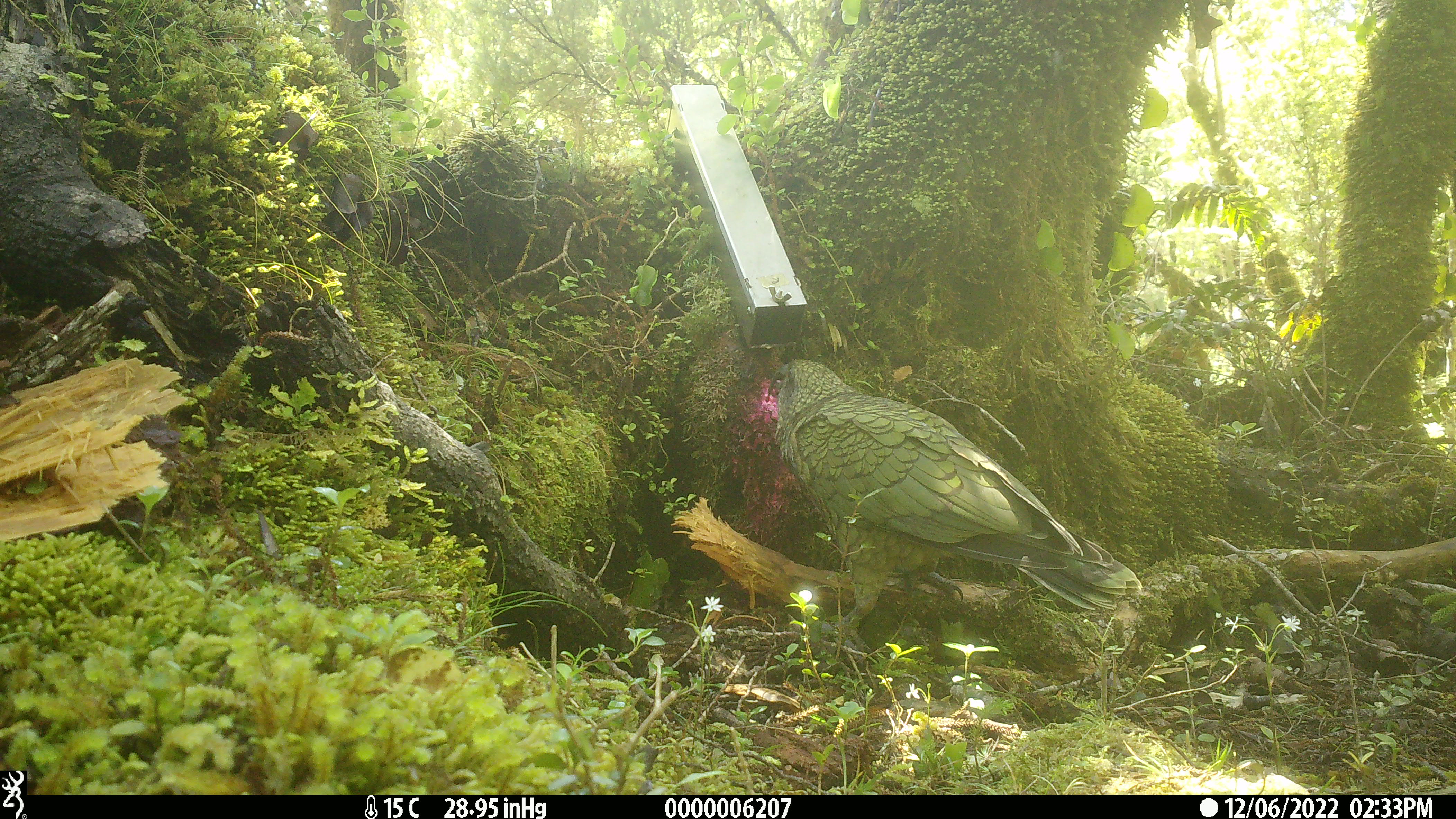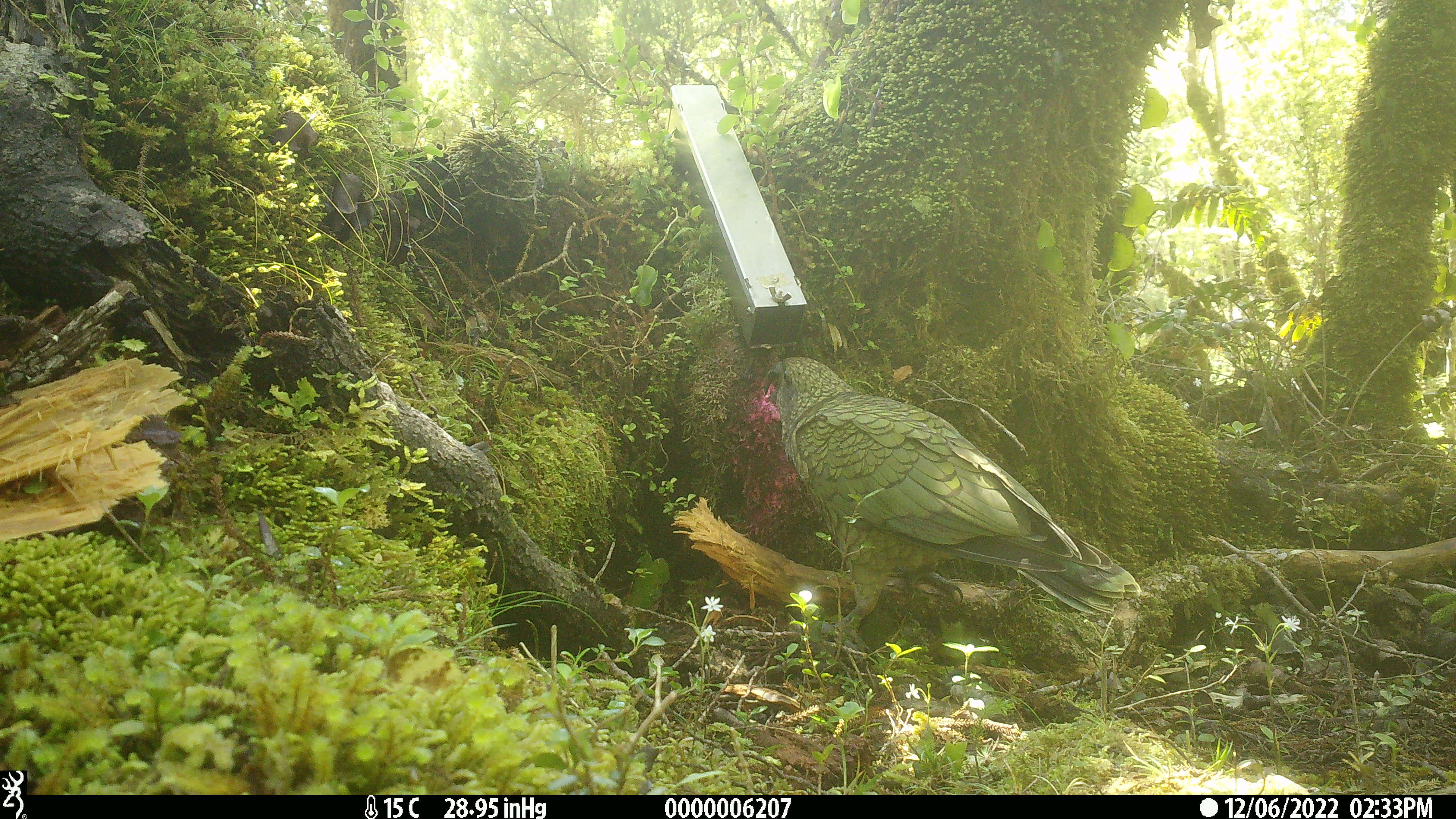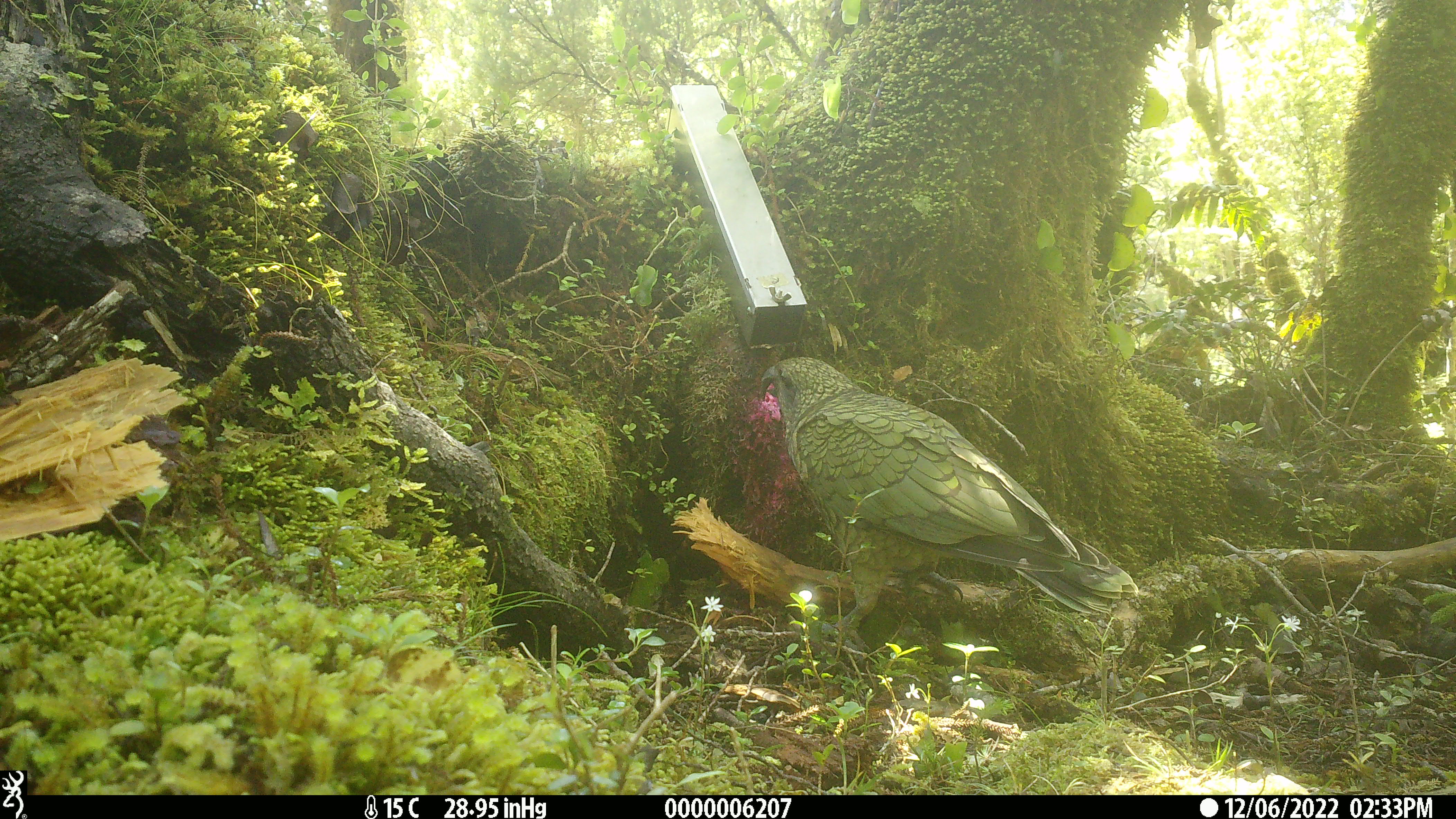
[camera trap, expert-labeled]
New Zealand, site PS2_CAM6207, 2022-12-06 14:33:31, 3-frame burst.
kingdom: Animalia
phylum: Chordata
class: Aves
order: Psittaciformes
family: Strigopidae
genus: Nestor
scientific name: Nestor notabilis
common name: kea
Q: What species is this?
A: Kea (Nestor notabilis).